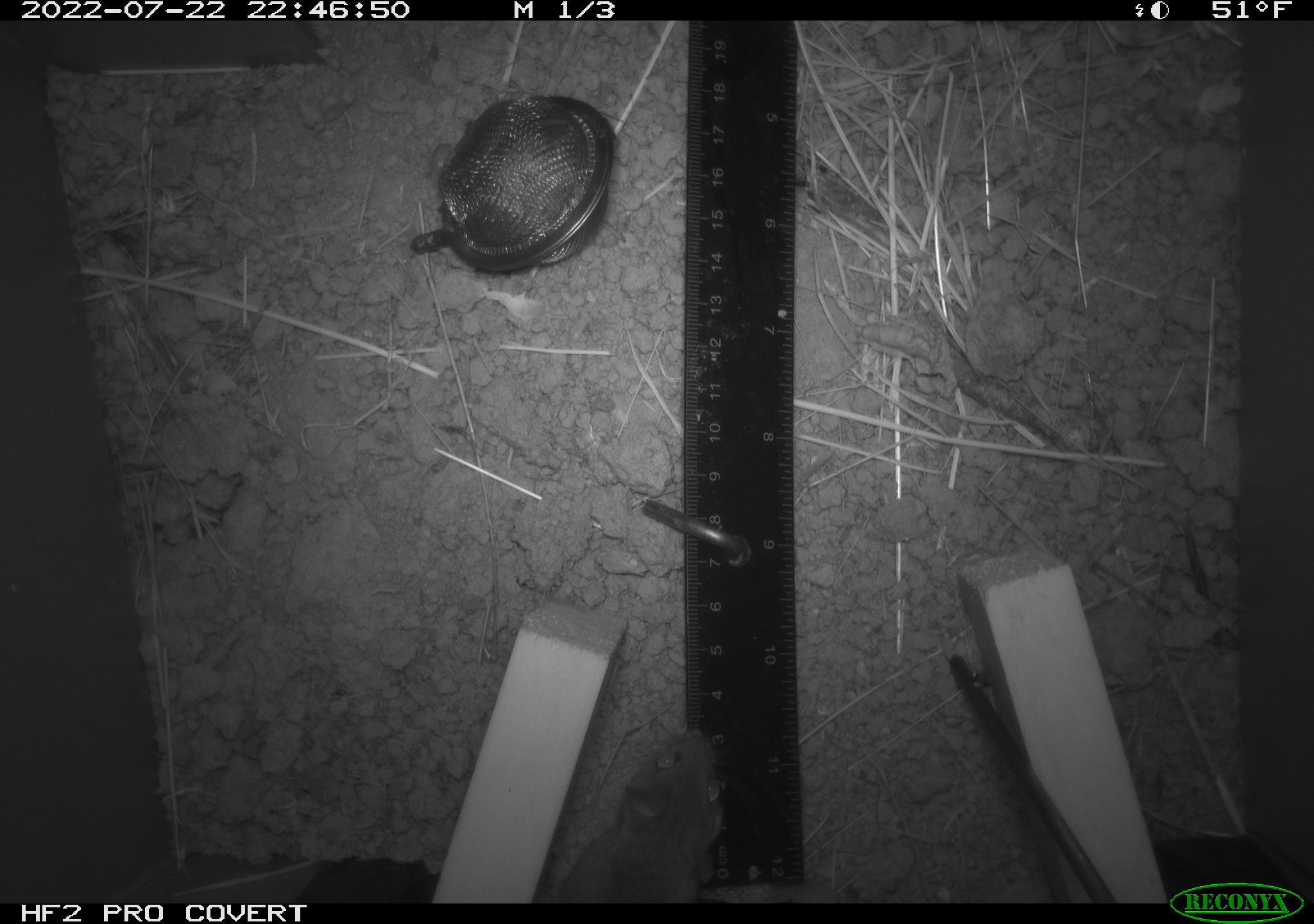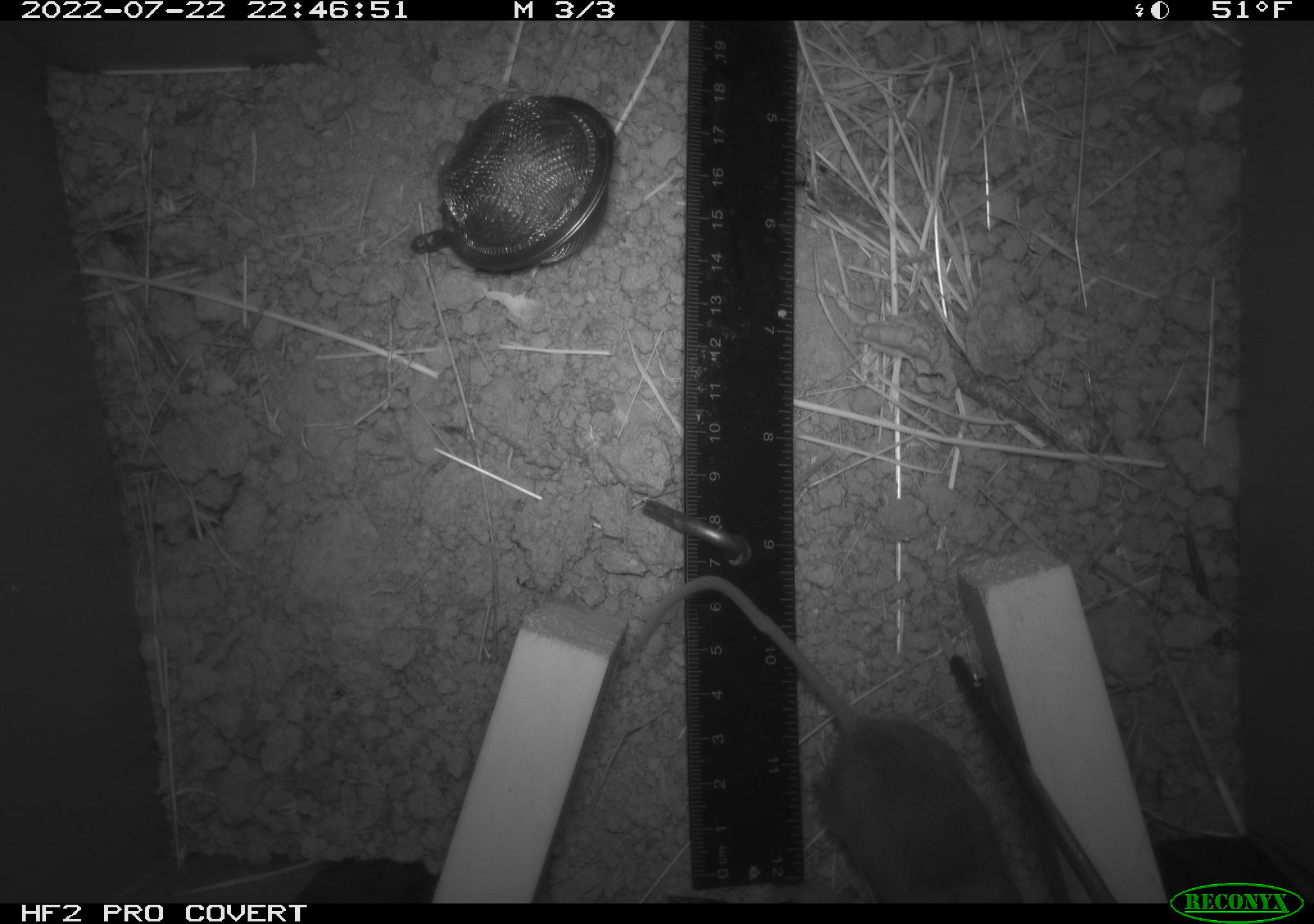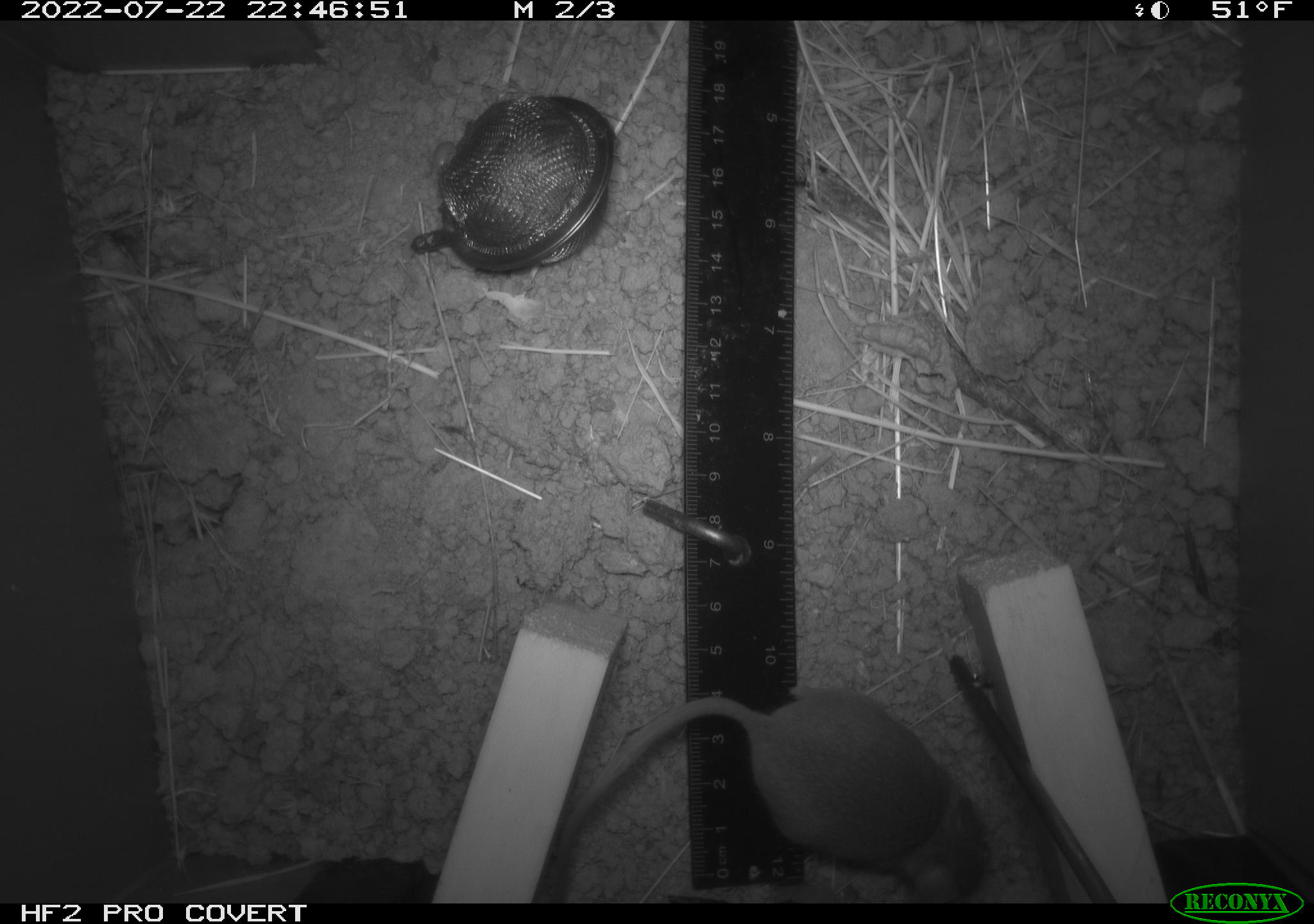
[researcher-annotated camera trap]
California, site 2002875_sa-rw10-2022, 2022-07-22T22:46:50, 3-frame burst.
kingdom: Animalia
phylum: Chordata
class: Mammalia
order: Rodentia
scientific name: Rodentia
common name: mouse species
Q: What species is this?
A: Mouse species (Rodentia).